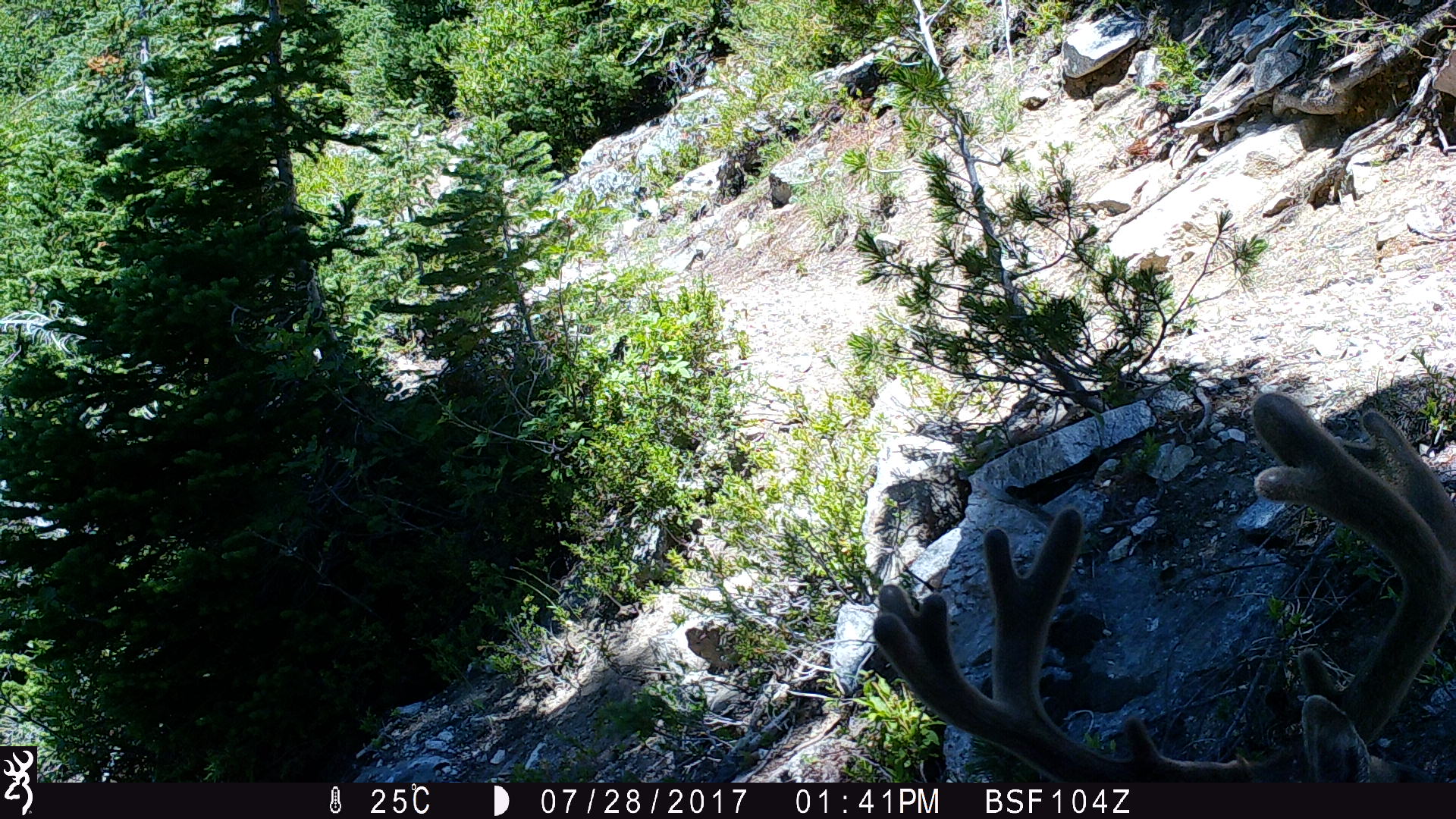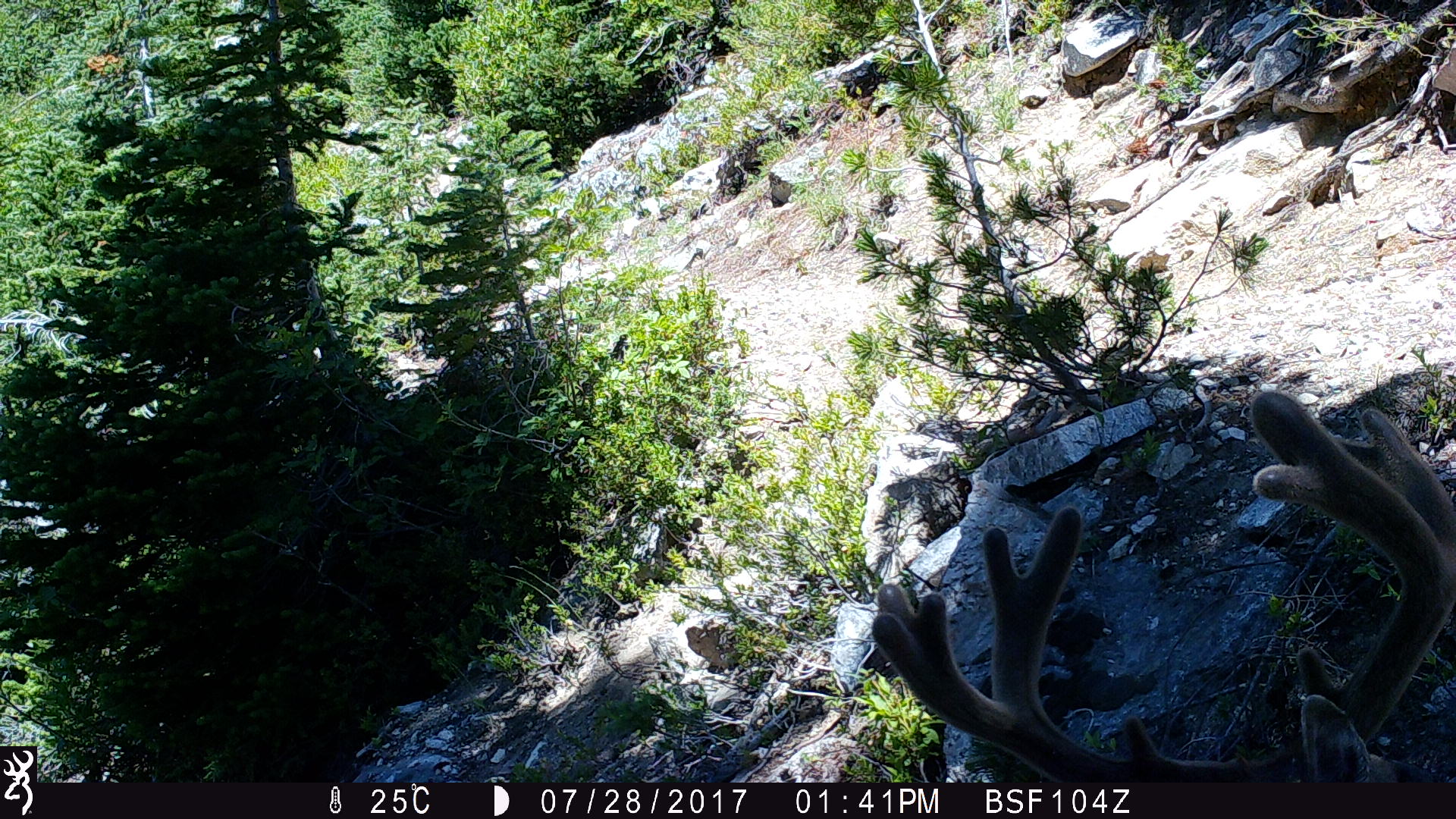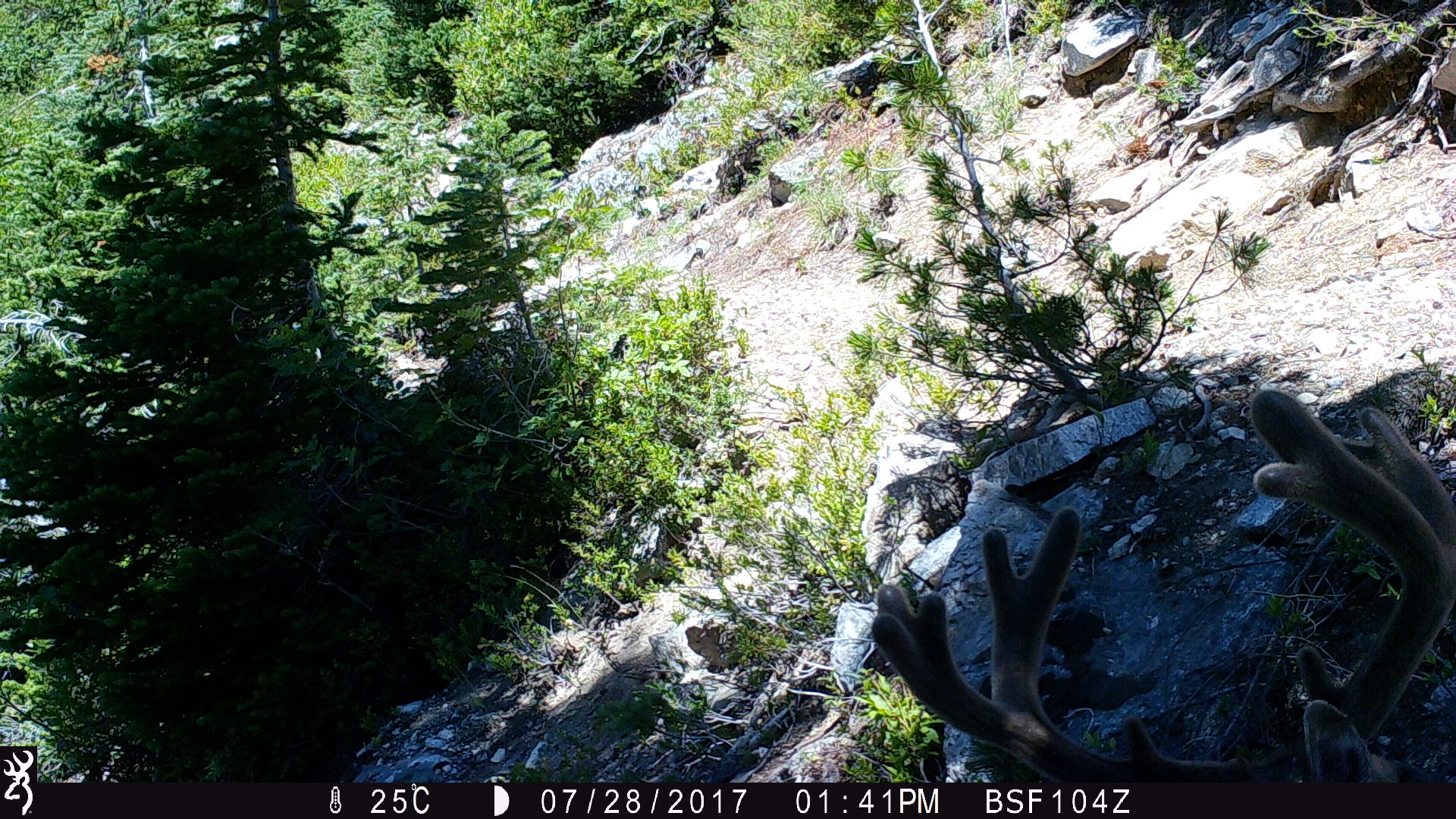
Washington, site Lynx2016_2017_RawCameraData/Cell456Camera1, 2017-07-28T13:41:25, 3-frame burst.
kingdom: Animalia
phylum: Chordata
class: Mammalia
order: Artiodactyla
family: Cervidae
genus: Odocoileus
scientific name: Odocoileus hemionus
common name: mule deer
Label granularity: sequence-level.